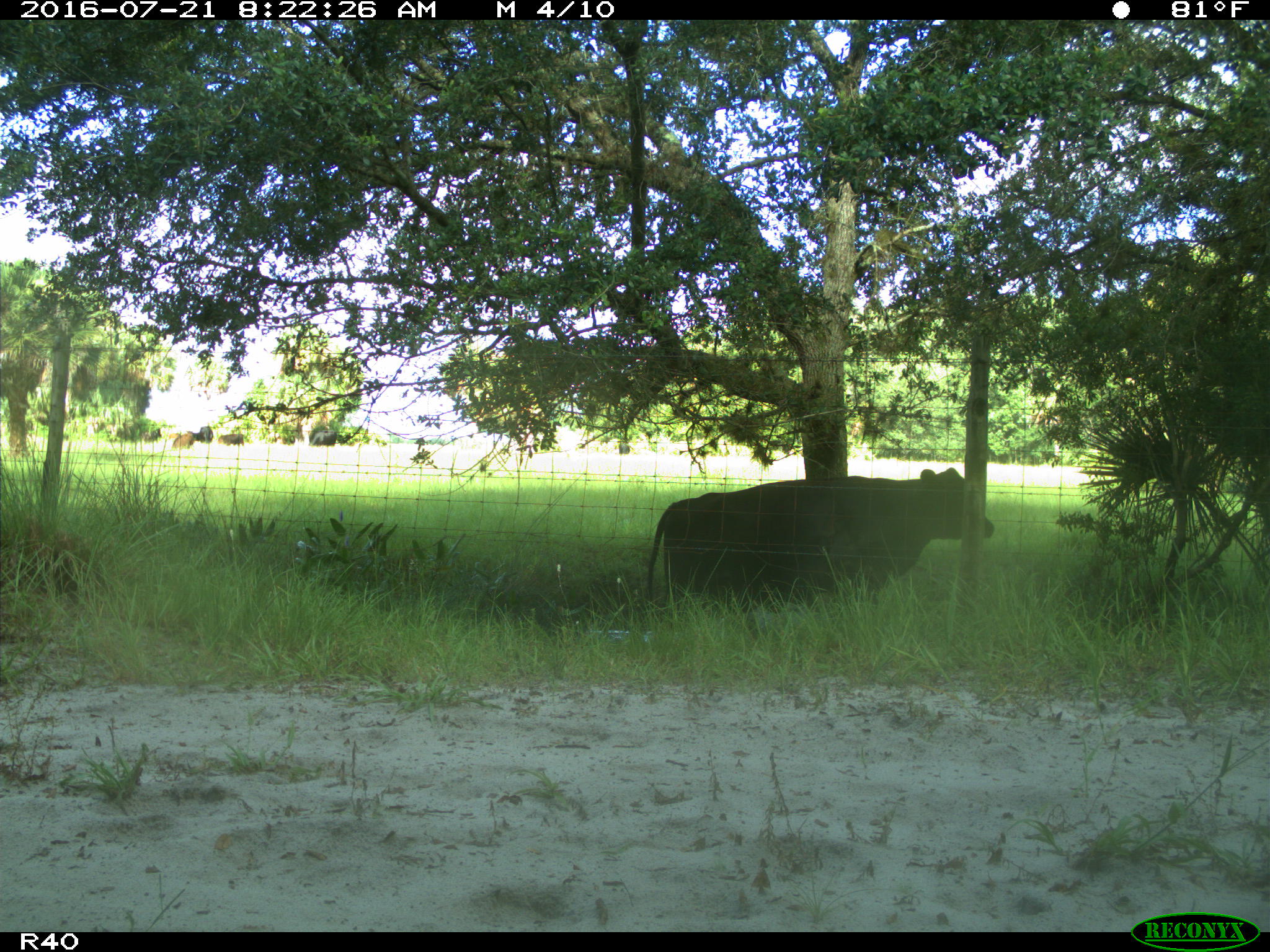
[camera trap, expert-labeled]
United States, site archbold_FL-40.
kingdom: Animalia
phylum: Chordata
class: Mammalia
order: Artiodactyla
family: Bovidae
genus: Bos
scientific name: Bos taurus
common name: domestic cow